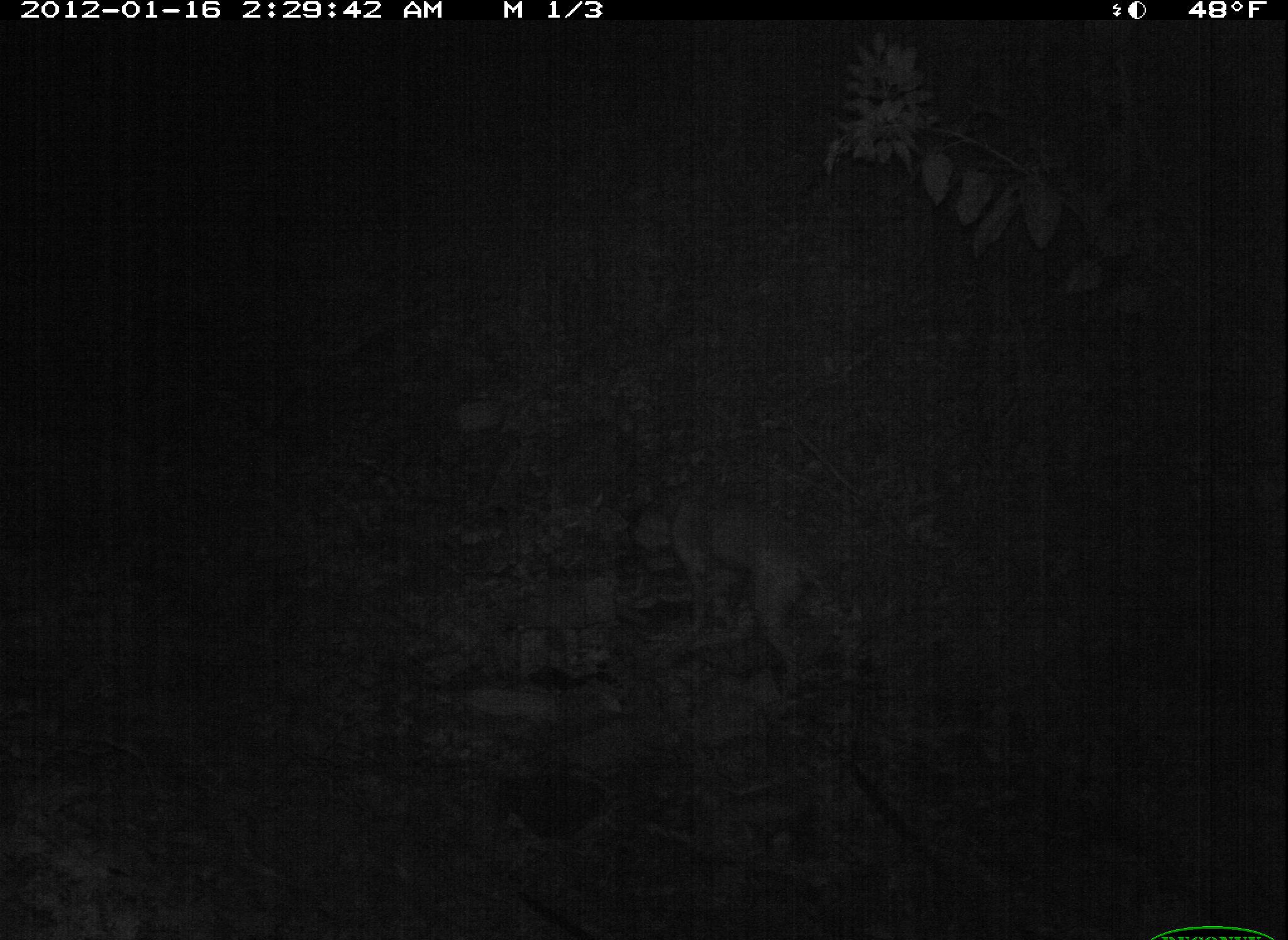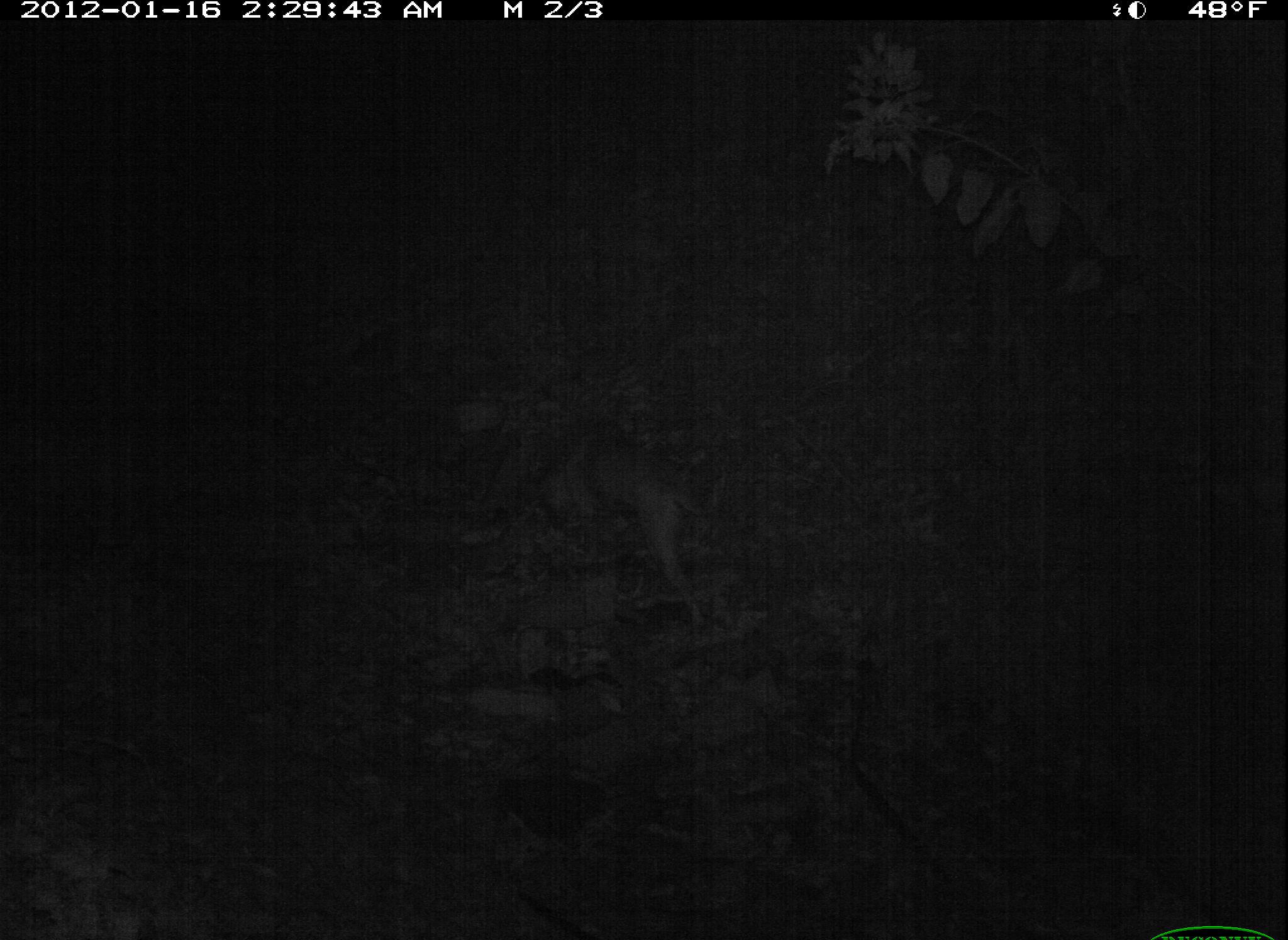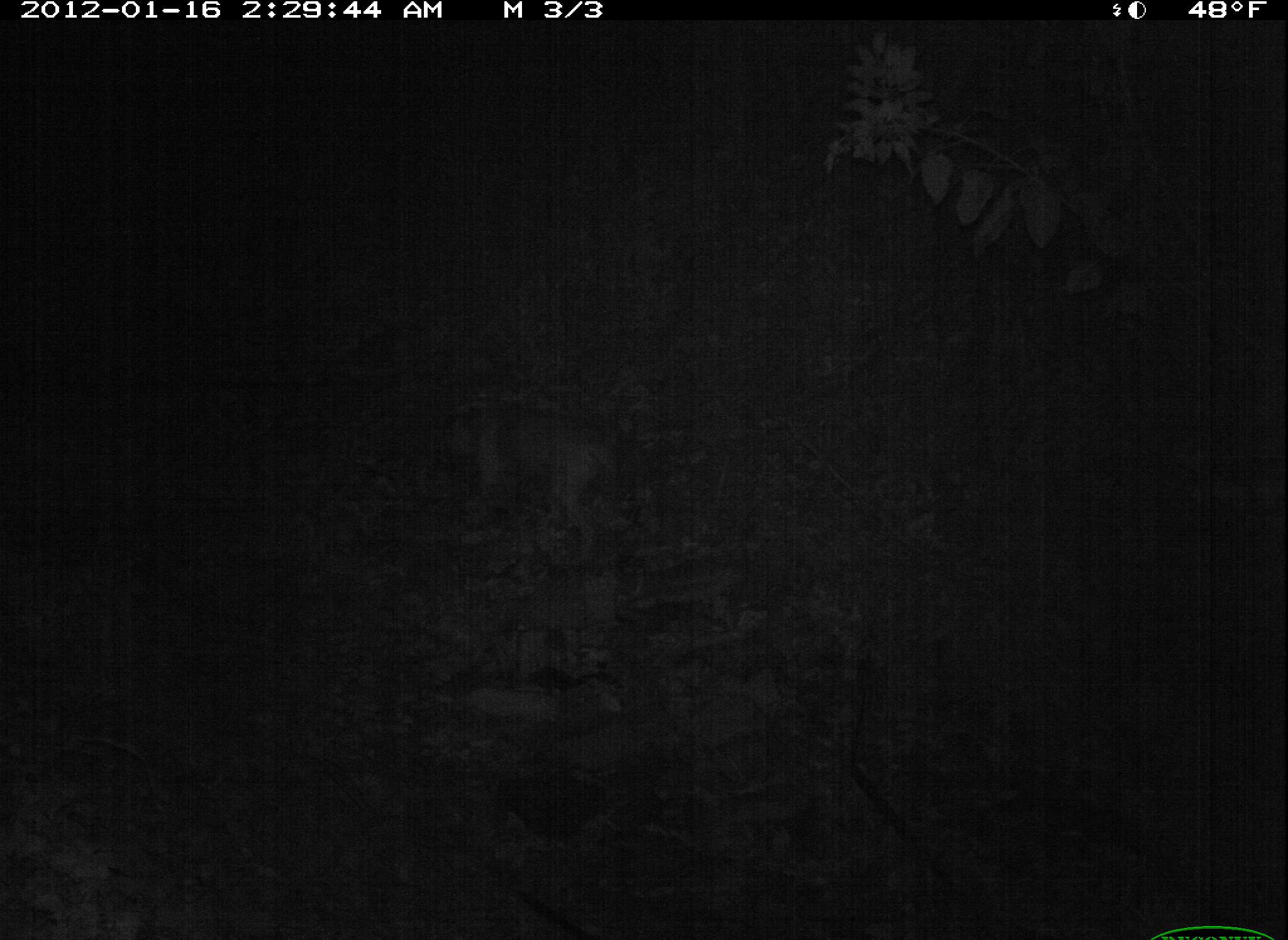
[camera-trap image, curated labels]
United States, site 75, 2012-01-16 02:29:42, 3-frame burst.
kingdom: Animalia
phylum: Chordata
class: Mammalia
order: Carnivora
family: Canidae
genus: Canis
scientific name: Canis familiaris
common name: domestic dog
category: dog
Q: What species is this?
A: Dog (domestic dog) (Canis familiaris).